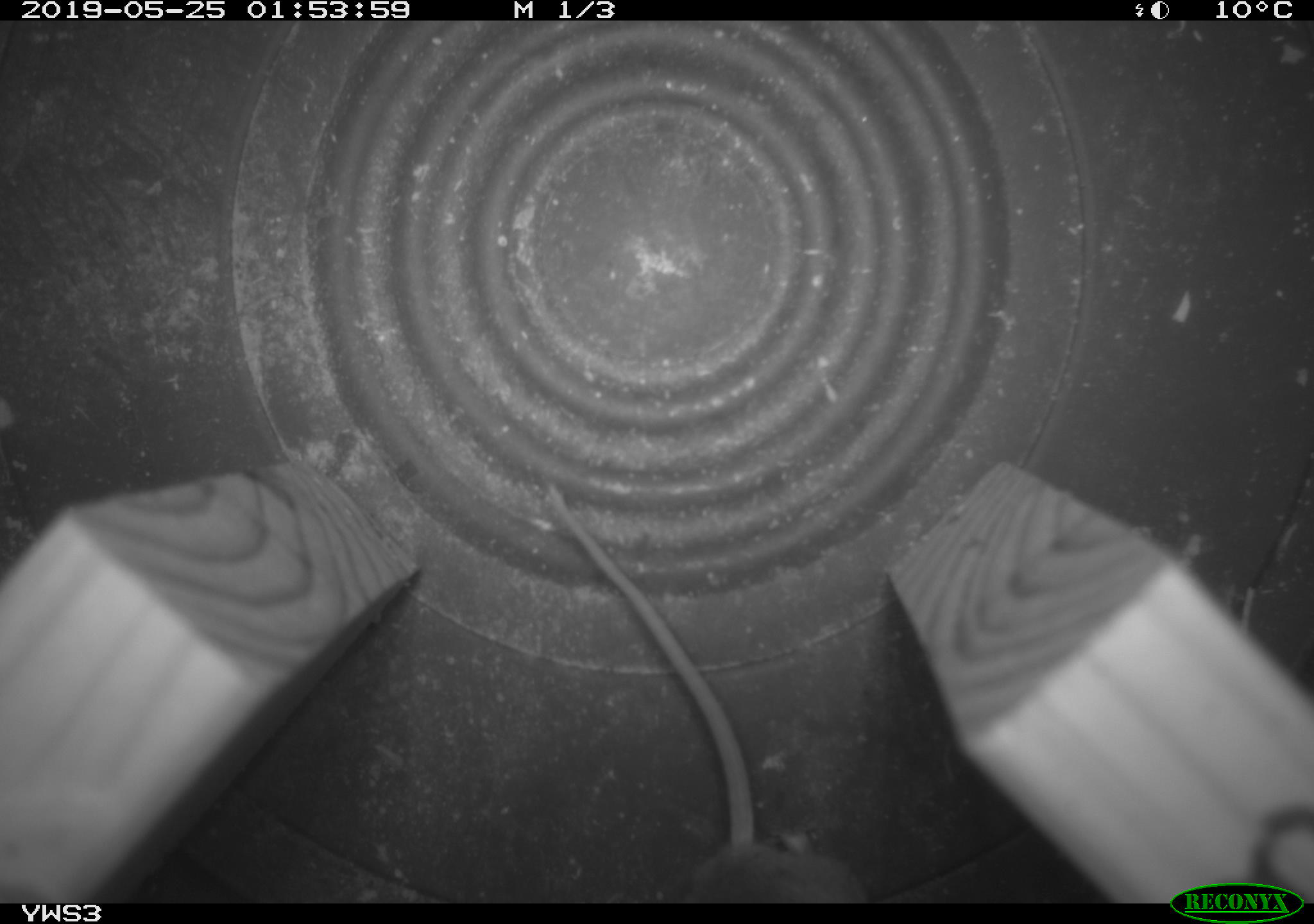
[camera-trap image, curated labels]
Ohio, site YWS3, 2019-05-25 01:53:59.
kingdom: Animalia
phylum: Chordata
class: Mammalia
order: Rodentia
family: Cricetidae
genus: Peromyscus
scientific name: Peromyscus leucopus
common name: white-footed mouse